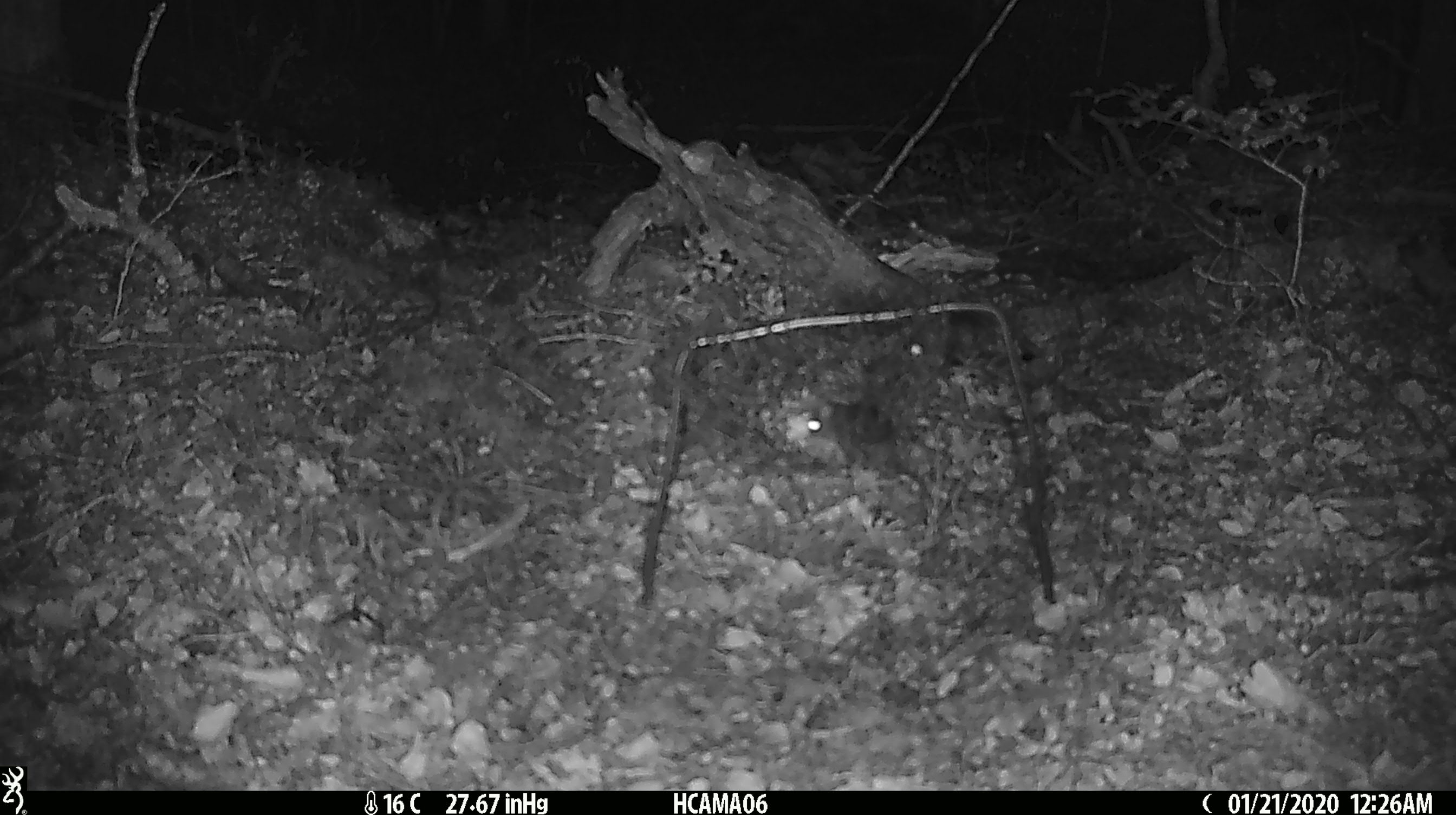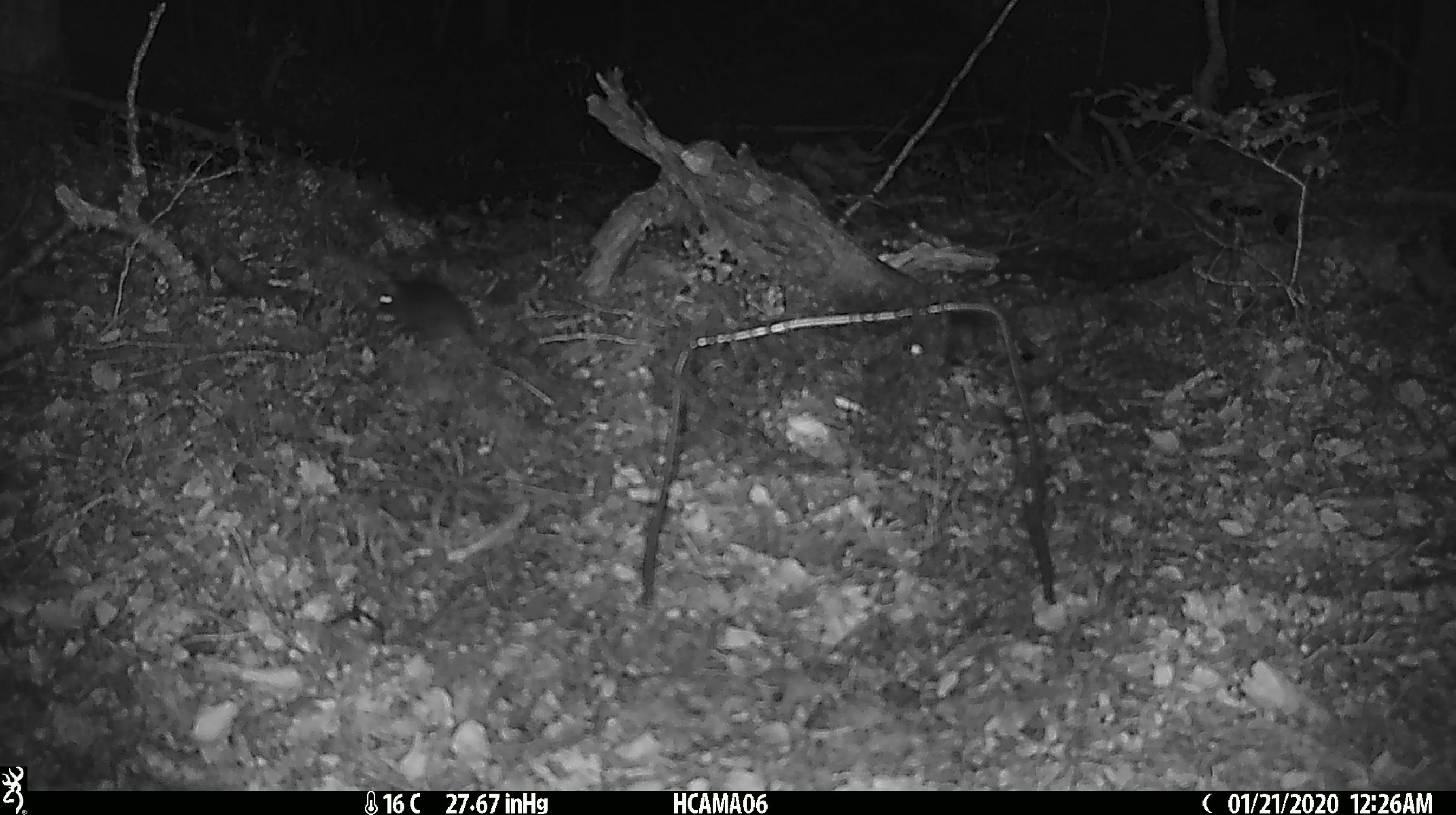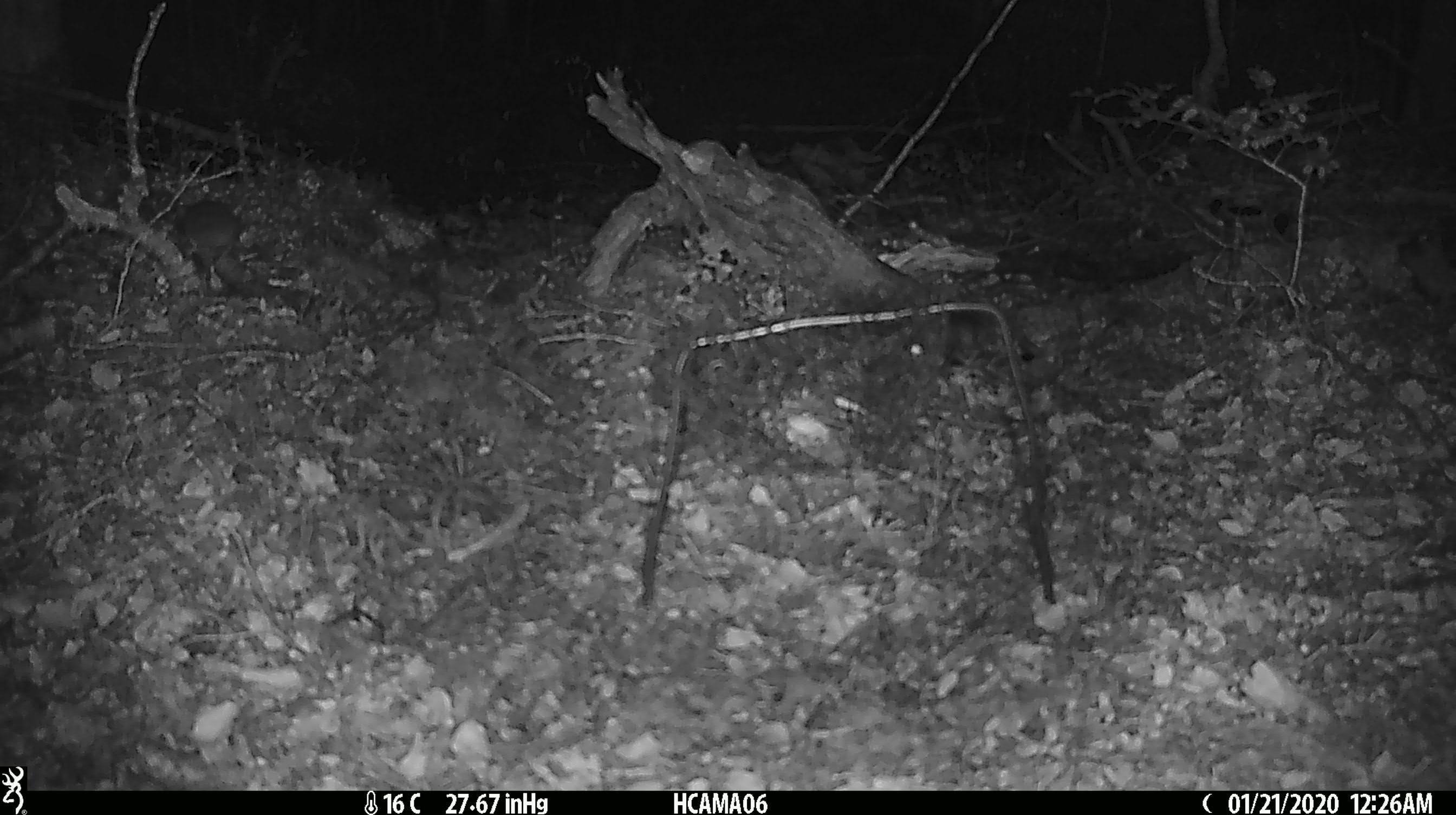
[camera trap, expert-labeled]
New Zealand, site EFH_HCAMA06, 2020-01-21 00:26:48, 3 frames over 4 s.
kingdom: Animalia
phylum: Chordata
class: Mammalia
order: Rodentia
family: Muridae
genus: Mus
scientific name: Mus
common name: mouse